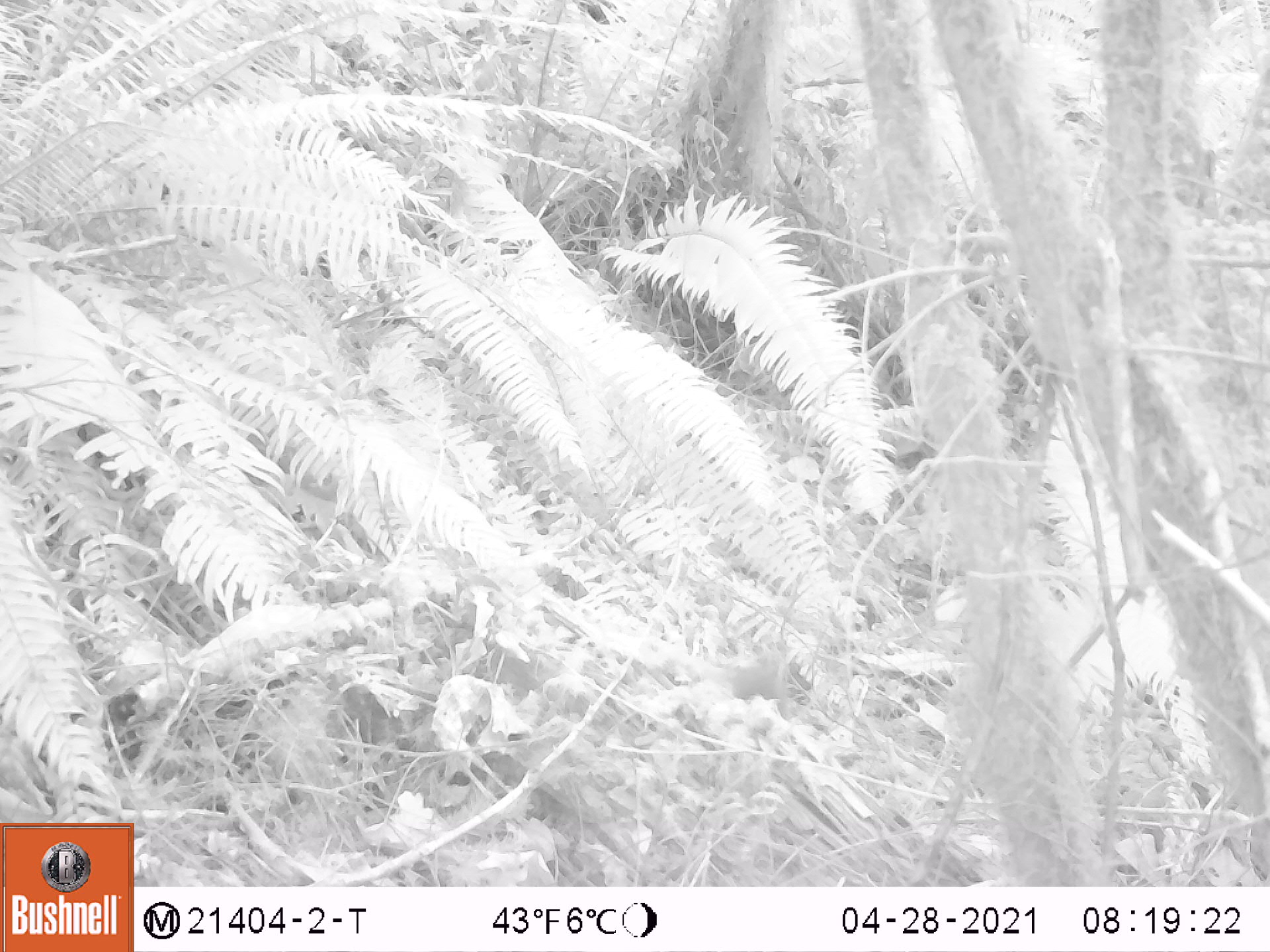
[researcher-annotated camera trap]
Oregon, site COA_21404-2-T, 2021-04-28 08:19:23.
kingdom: Animalia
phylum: Chordata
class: Mammalia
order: Rodentia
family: Sciuridae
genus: Tamiasciurus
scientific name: Tamiasciurus douglasii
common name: douglas squirrel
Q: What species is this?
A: Douglas squirrel (Tamiasciurus douglasii).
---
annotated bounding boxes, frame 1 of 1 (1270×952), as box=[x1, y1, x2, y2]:
douglas squirrel: box=[722, 648, 794, 721]